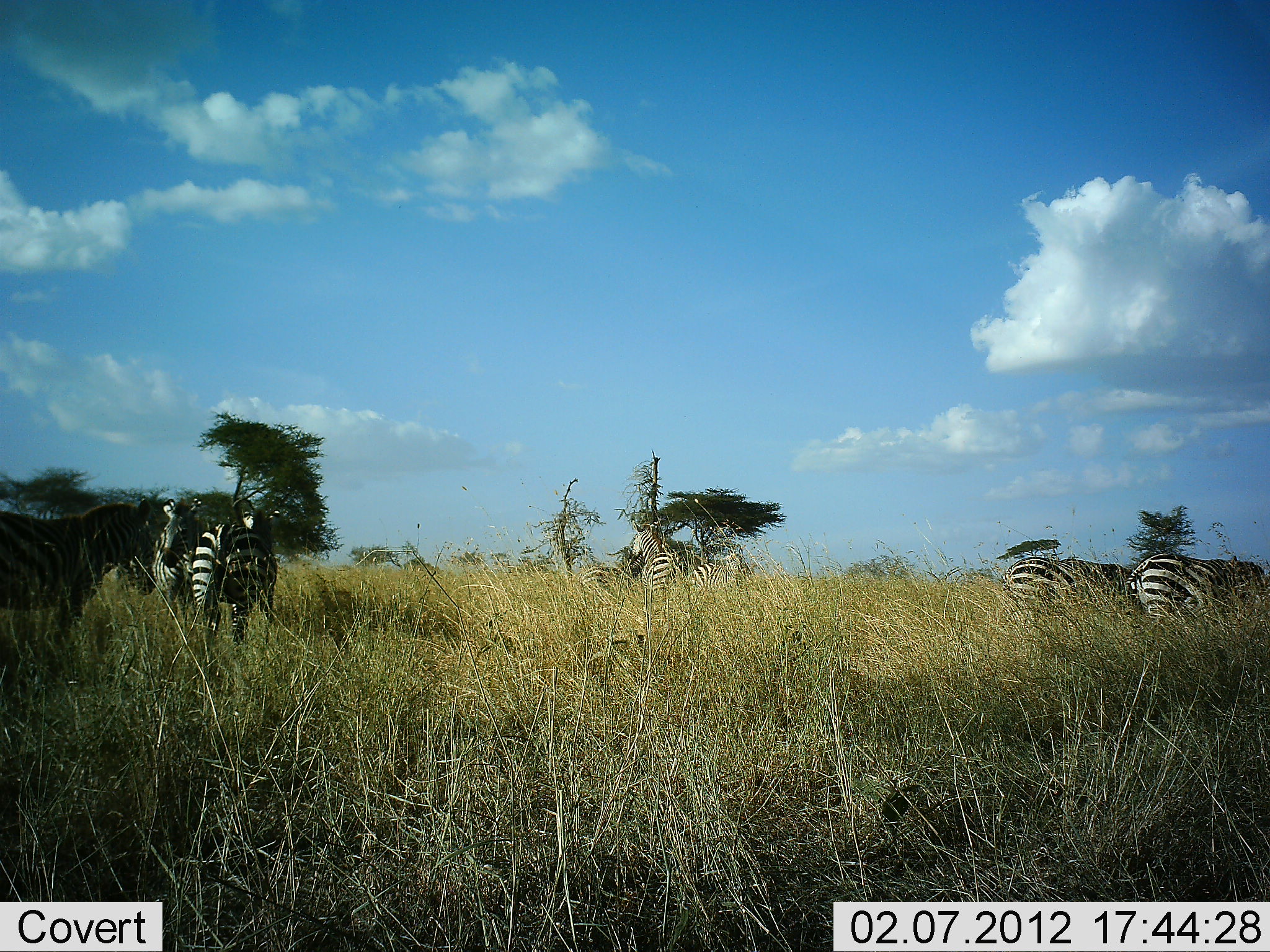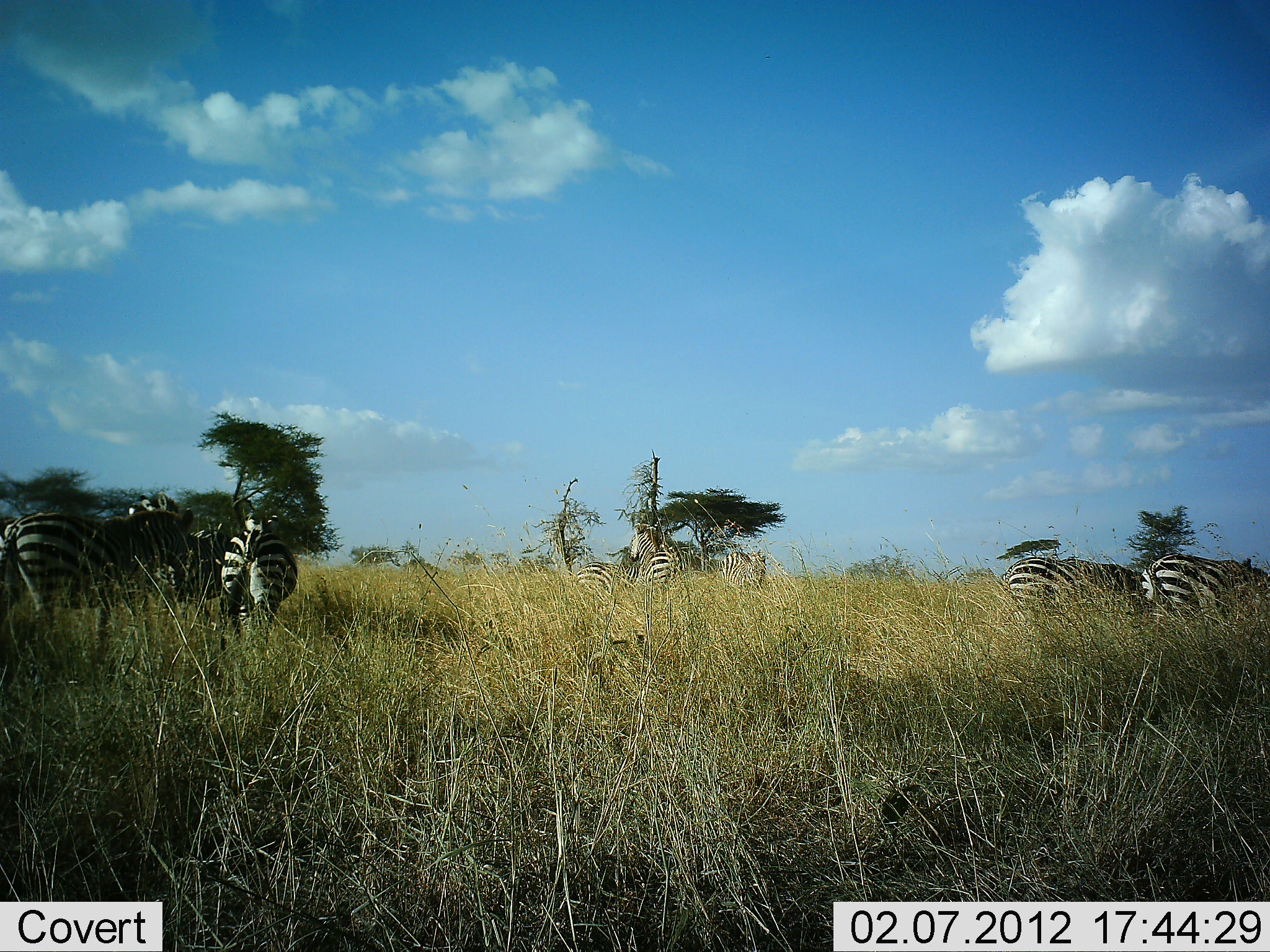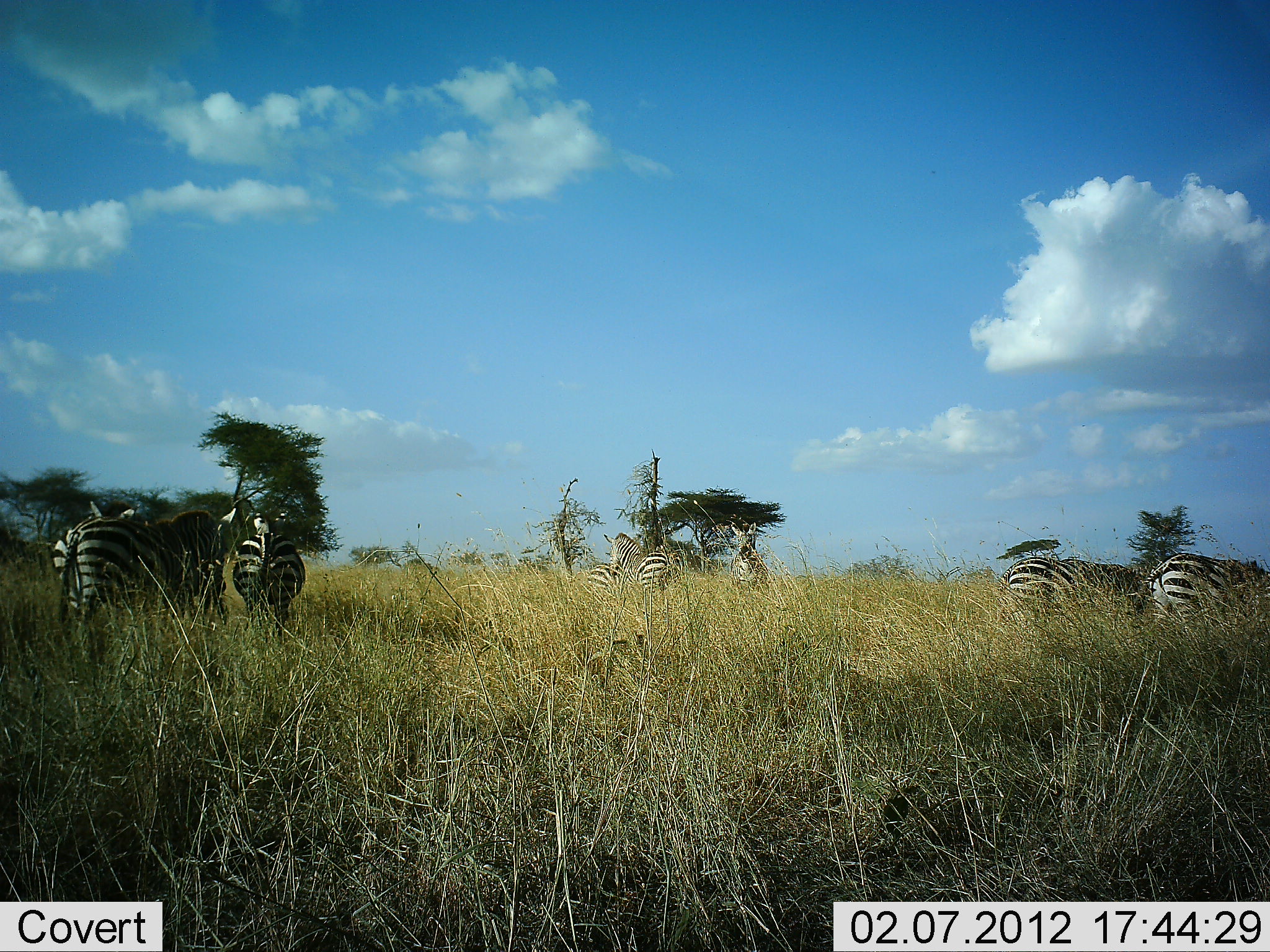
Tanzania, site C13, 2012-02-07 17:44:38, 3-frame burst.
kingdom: Animalia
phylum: Chordata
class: Mammalia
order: Perissodactyla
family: Equidae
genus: Equus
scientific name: Equus quagga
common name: plains zebra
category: zebra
Zebra (plains zebra) (Equus quagga), count 8. Behavior (volunteer vote fractions): standing 50%, resting 3%, moving 50%, interacting 3%. Young present (vote fraction): 3%. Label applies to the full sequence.